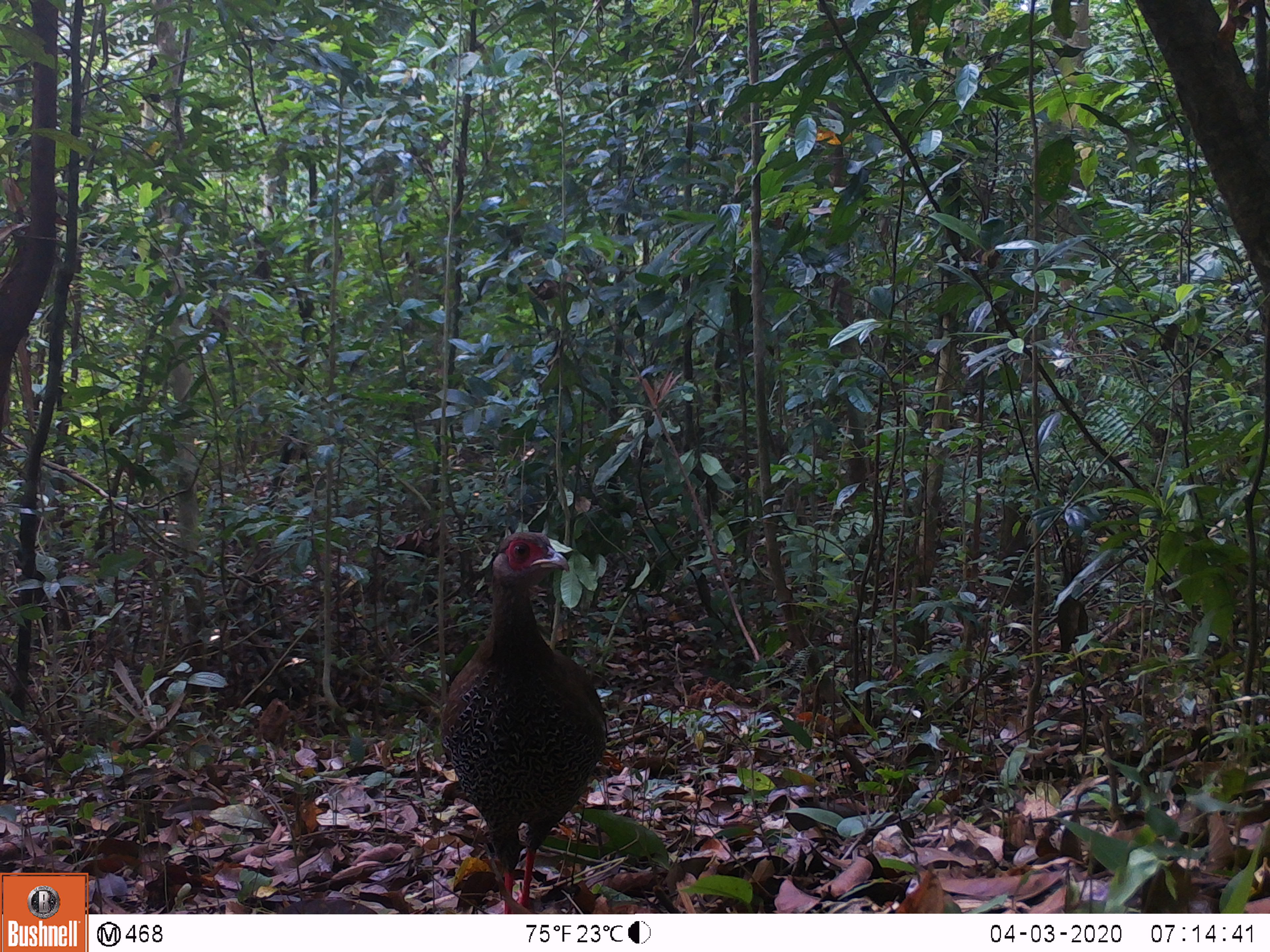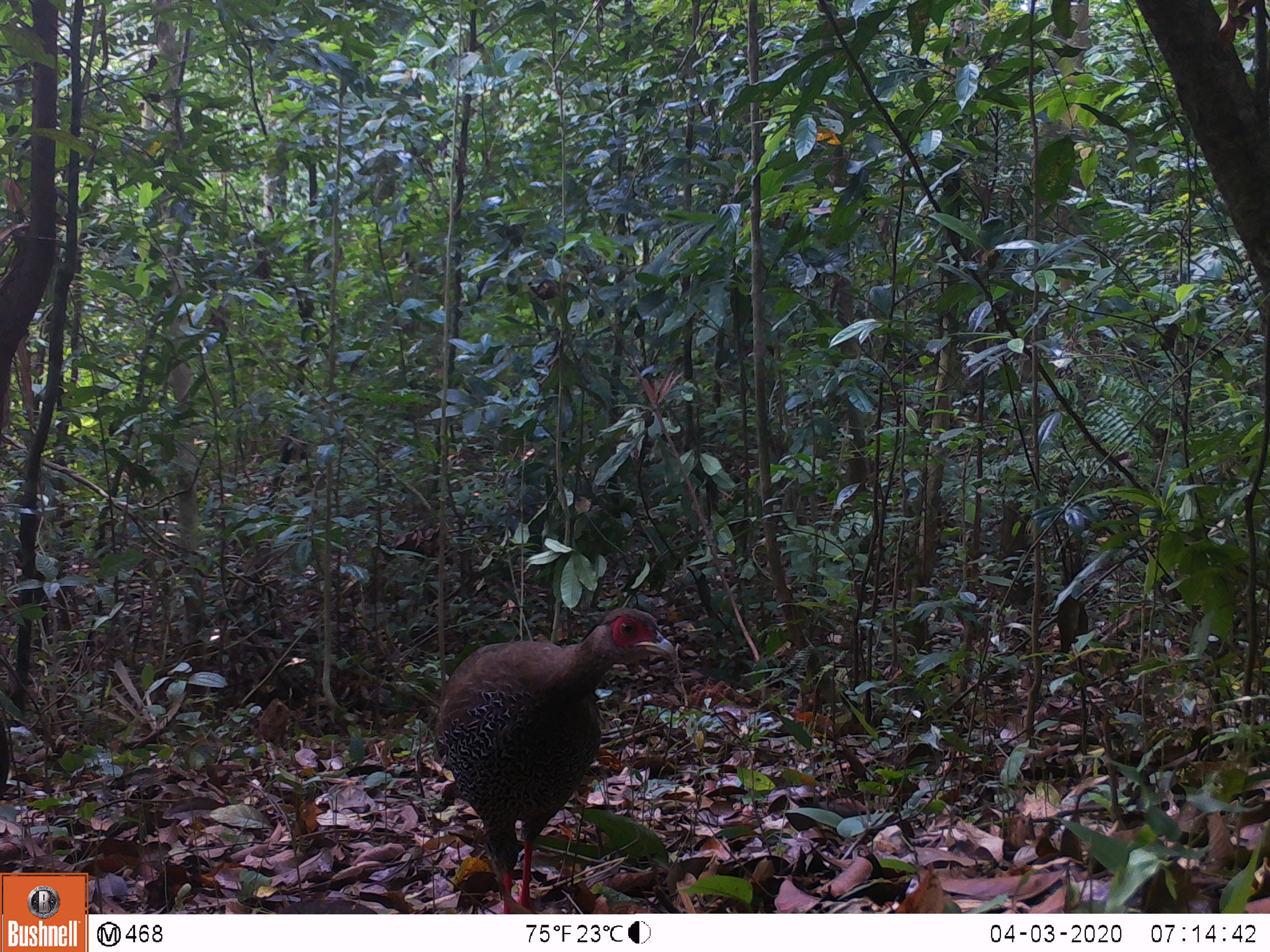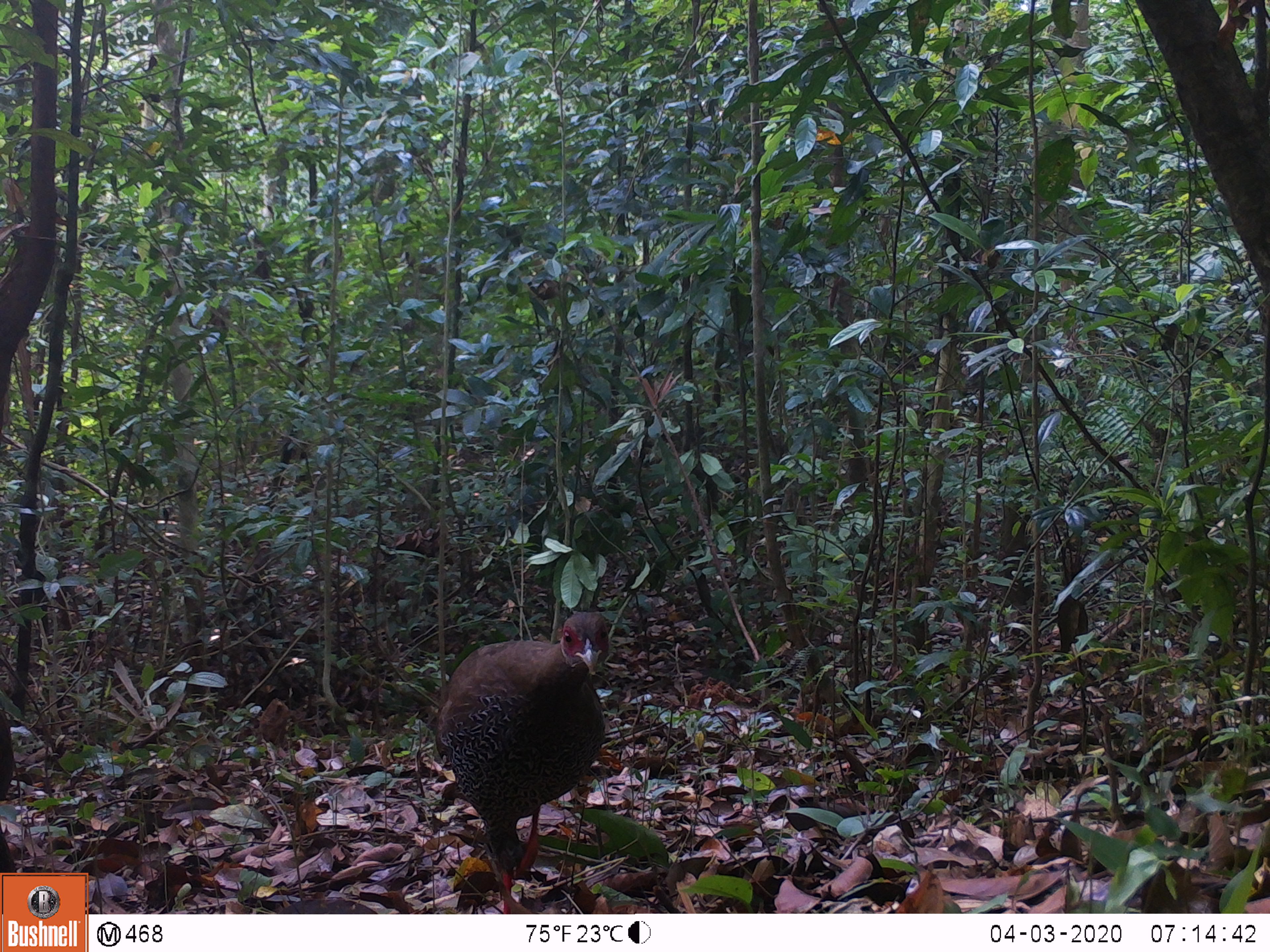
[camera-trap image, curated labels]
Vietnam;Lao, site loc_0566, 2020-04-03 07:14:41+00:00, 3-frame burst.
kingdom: Animalia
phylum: Chordata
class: Aves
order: Galliformes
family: Phasianidae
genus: Lophura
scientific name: Lophura nycthemera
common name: silver pheasant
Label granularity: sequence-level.